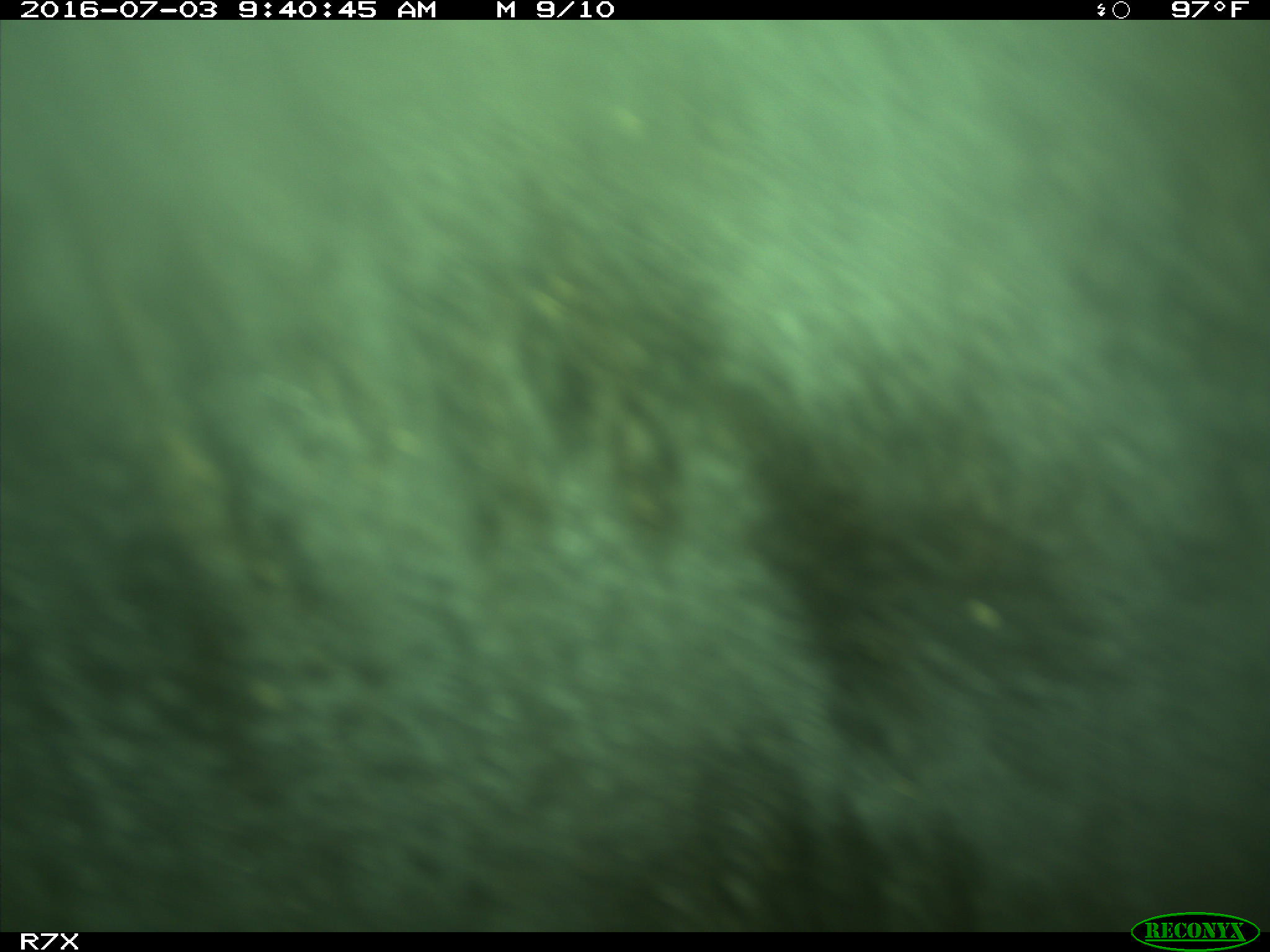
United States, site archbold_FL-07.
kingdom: Animalia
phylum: Chordata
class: Mammalia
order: Artiodactyla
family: Bovidae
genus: Bos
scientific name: Bos taurus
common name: domestic cow